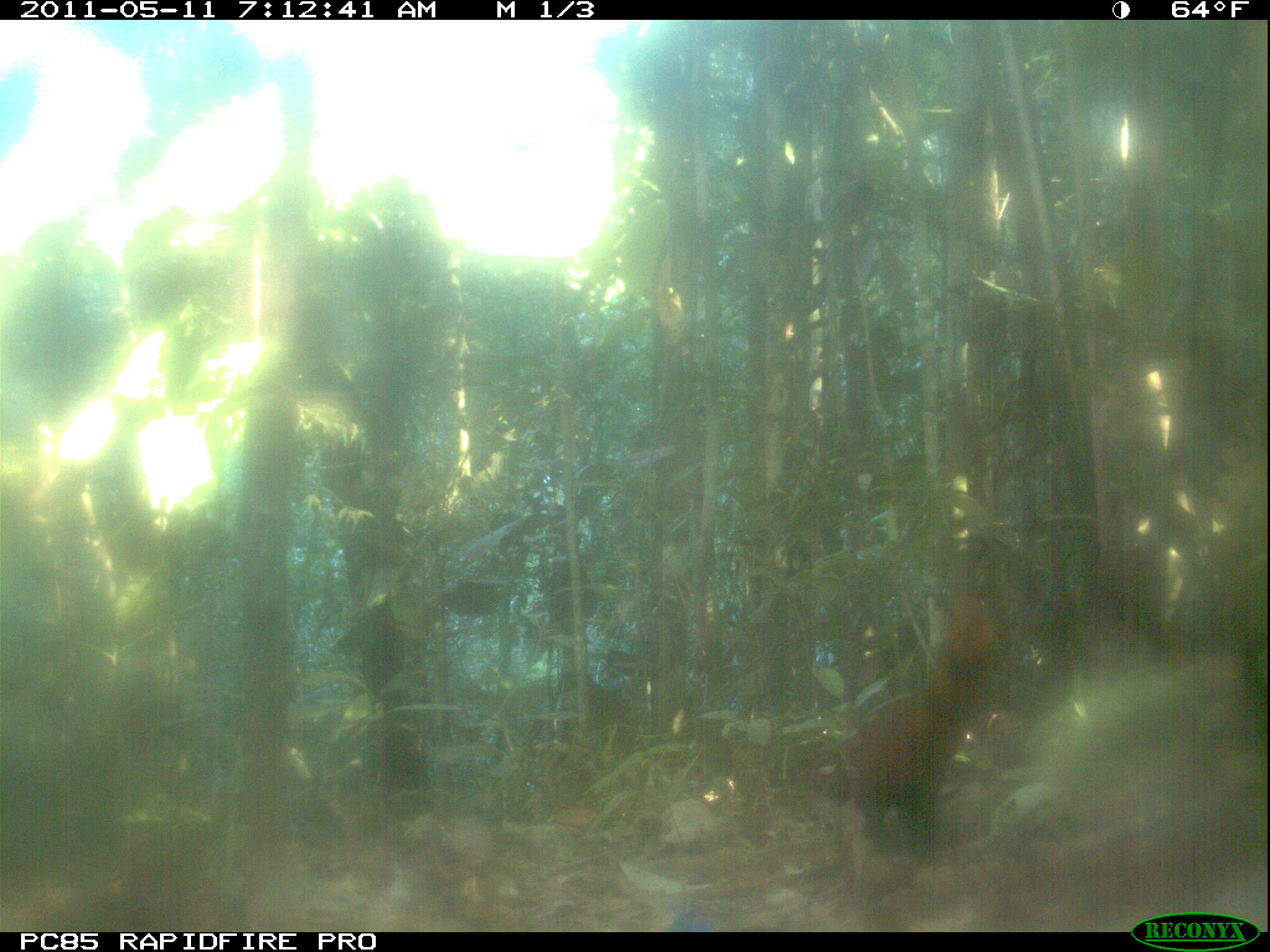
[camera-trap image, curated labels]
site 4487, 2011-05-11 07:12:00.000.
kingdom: Animalia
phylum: Chordata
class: Mammalia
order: Carnivora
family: Eupleridae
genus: Galidia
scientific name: Galidia elegans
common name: ring-tailed vontsira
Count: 1.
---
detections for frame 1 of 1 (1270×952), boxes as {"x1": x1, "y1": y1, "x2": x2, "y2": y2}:
galidia elegans: {"x1": 790, "y1": 580, "x2": 1009, "y2": 864}